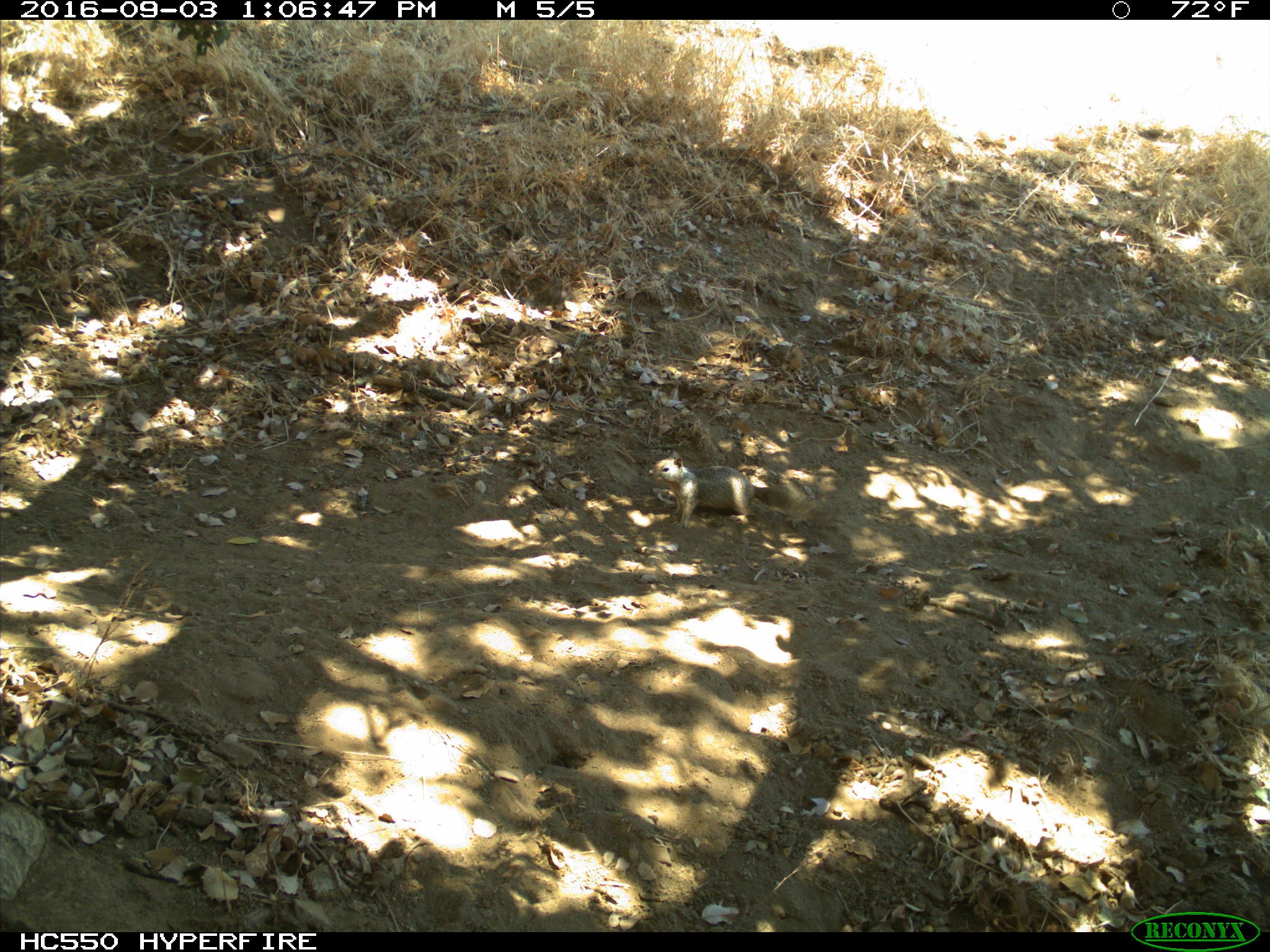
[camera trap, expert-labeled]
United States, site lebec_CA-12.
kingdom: Animalia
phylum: Chordata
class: Mammalia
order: Rodentia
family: Sciuridae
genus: Otospermophilus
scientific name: Otospermophilus beecheyi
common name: california ground squirrel